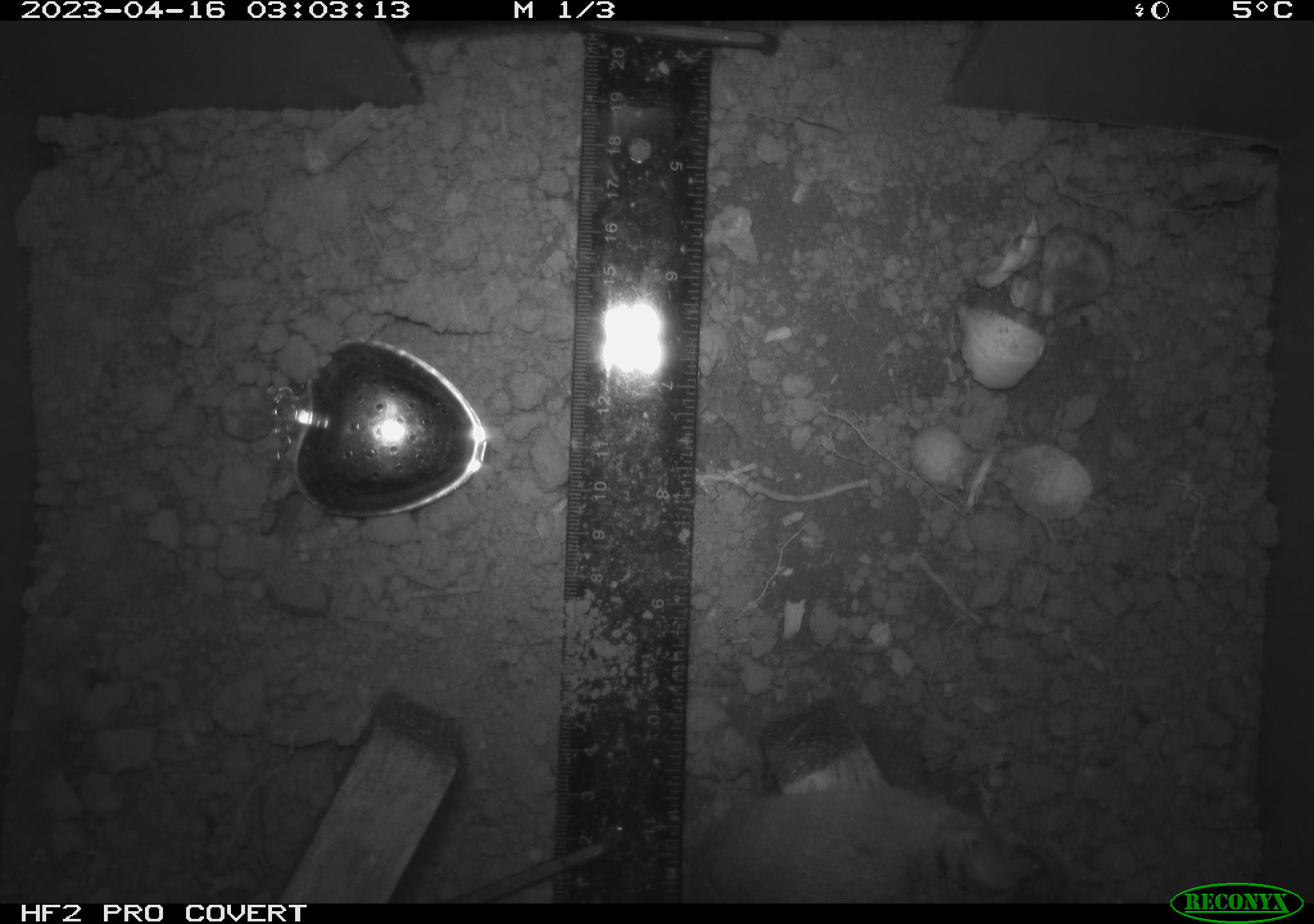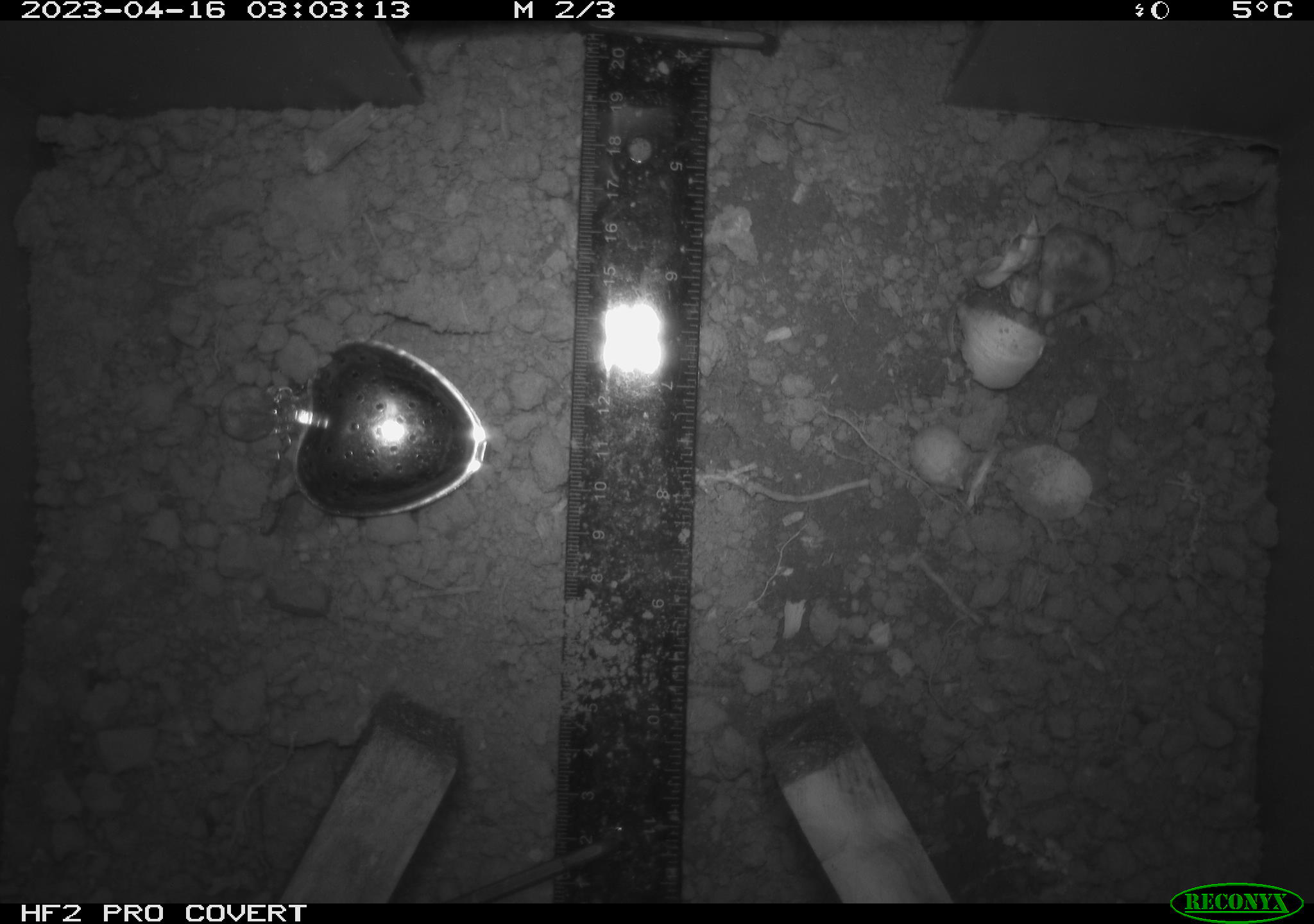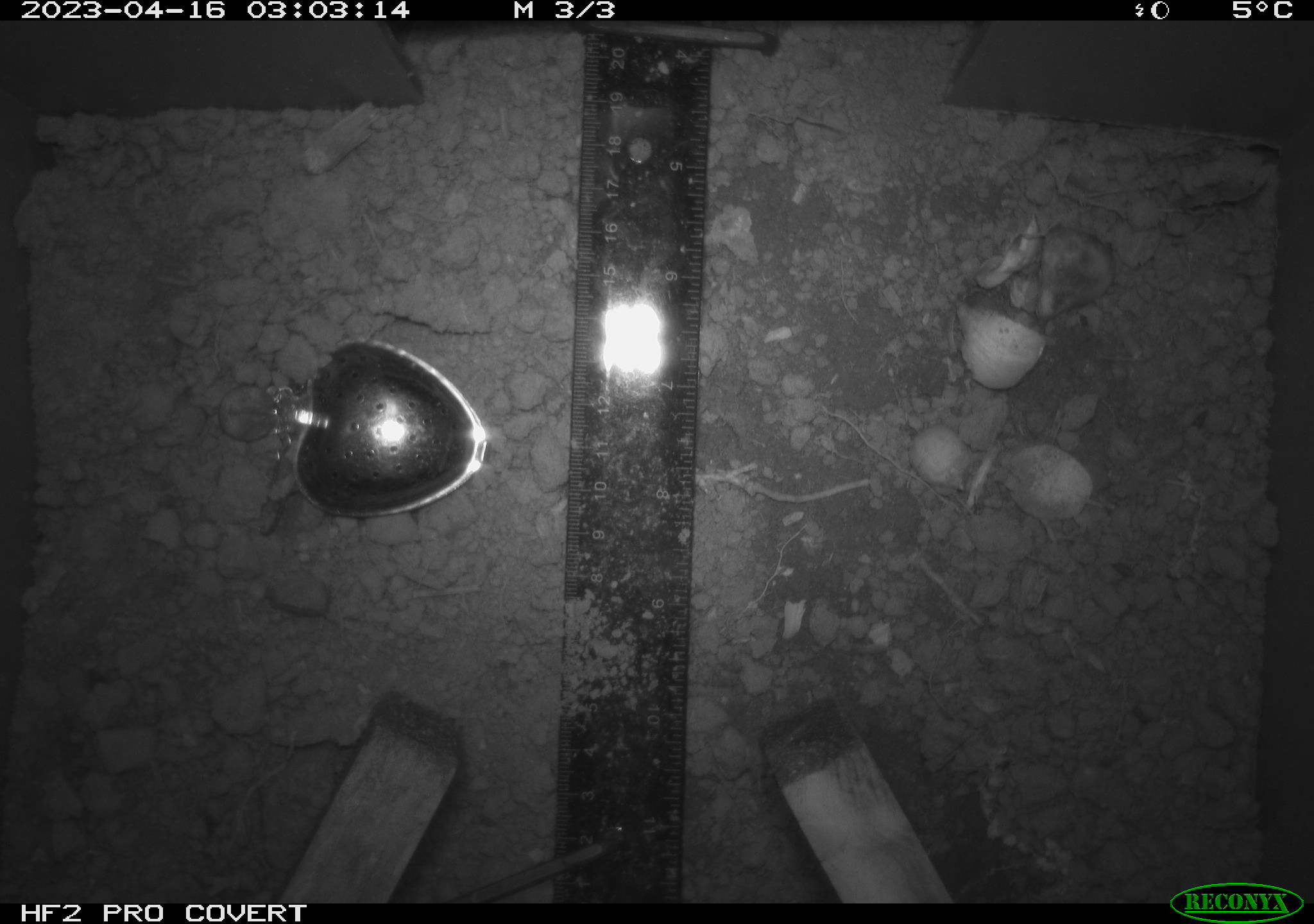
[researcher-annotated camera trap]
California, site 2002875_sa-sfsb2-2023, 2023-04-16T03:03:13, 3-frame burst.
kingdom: Animalia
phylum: Chordata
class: Mammalia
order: Rodentia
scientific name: Rodentia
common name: mouse species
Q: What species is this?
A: Mouse species (Rodentia).